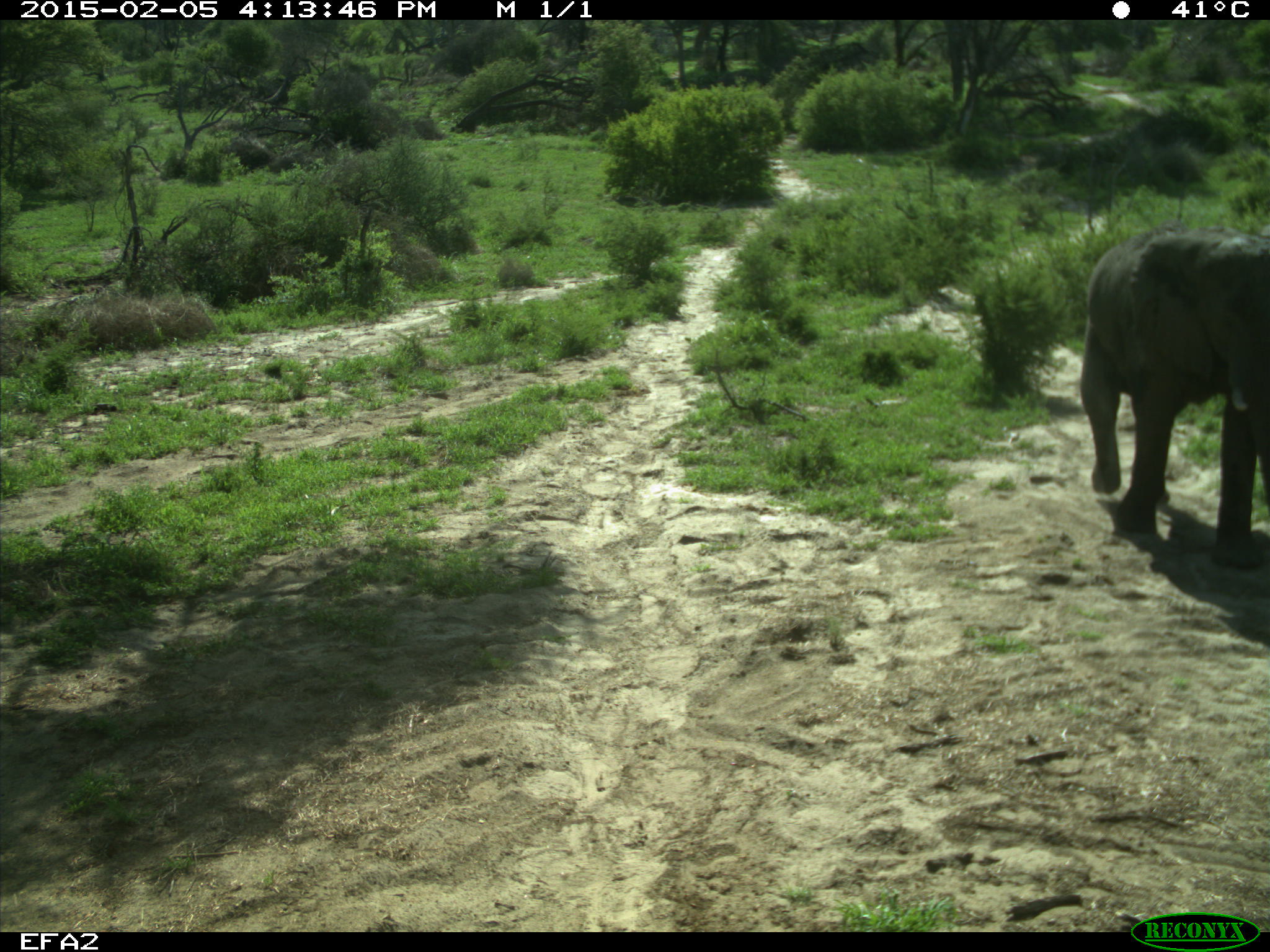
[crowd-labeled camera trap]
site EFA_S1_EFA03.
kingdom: Animalia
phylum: Chordata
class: Mammalia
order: Proboscidea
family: Elephantidae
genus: Loxodonta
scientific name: Loxodonta africana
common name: african bush elephant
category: elephant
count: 1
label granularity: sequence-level